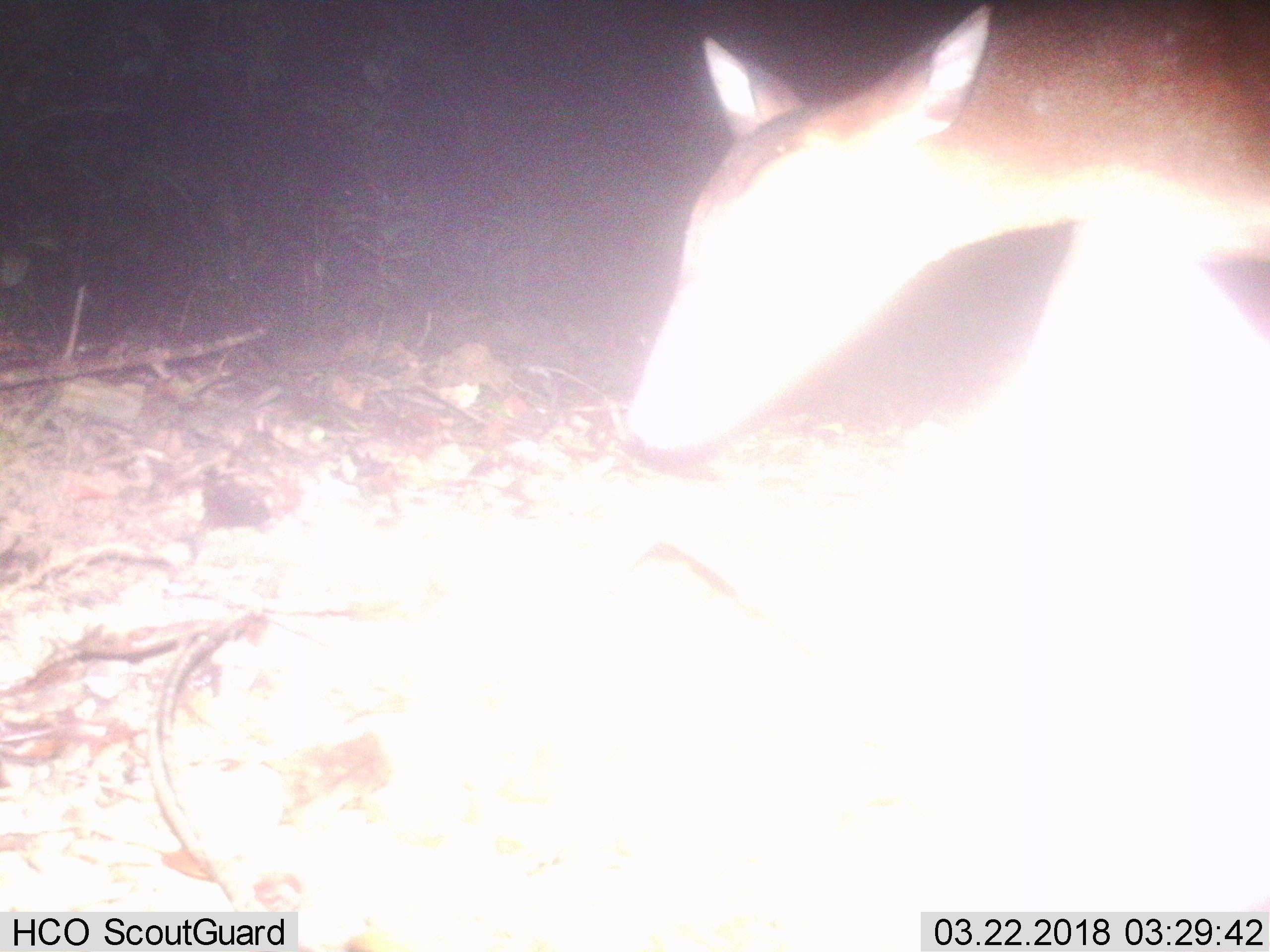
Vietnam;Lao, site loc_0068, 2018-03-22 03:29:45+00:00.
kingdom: Animalia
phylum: Chordata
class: Mammalia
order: Artiodactyla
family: Cervidae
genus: Muntiacus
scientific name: Muntiacus vuquangensis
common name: large-antlered muntjac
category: large antlered muntjac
Large antlered muntjac (large-antlered muntjac) (Muntiacus vuquangensis). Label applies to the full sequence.